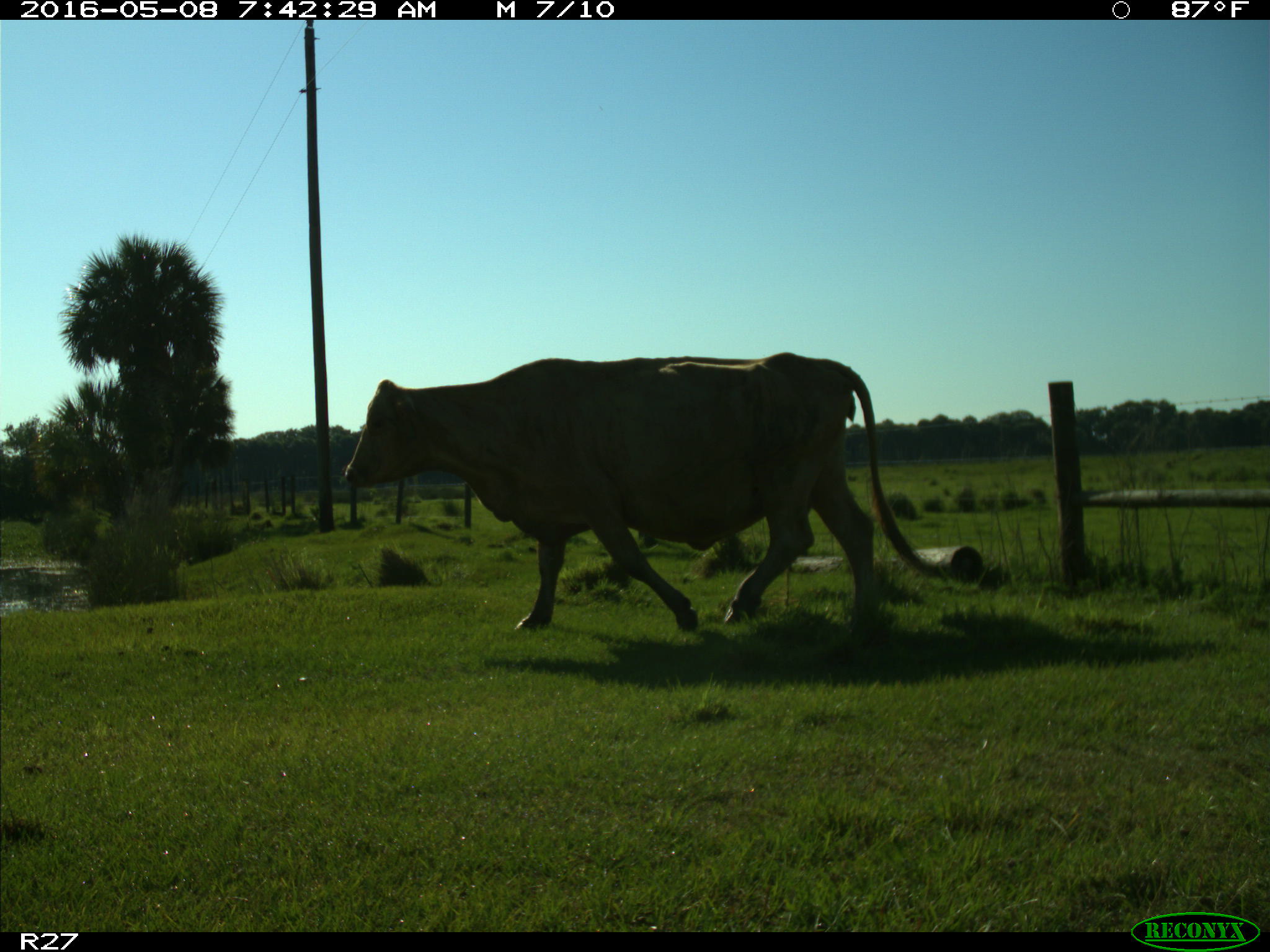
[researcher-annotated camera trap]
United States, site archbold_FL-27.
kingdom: Animalia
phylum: Chordata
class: Mammalia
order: Artiodactyla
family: Bovidae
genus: Bos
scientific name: Bos taurus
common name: domestic cow